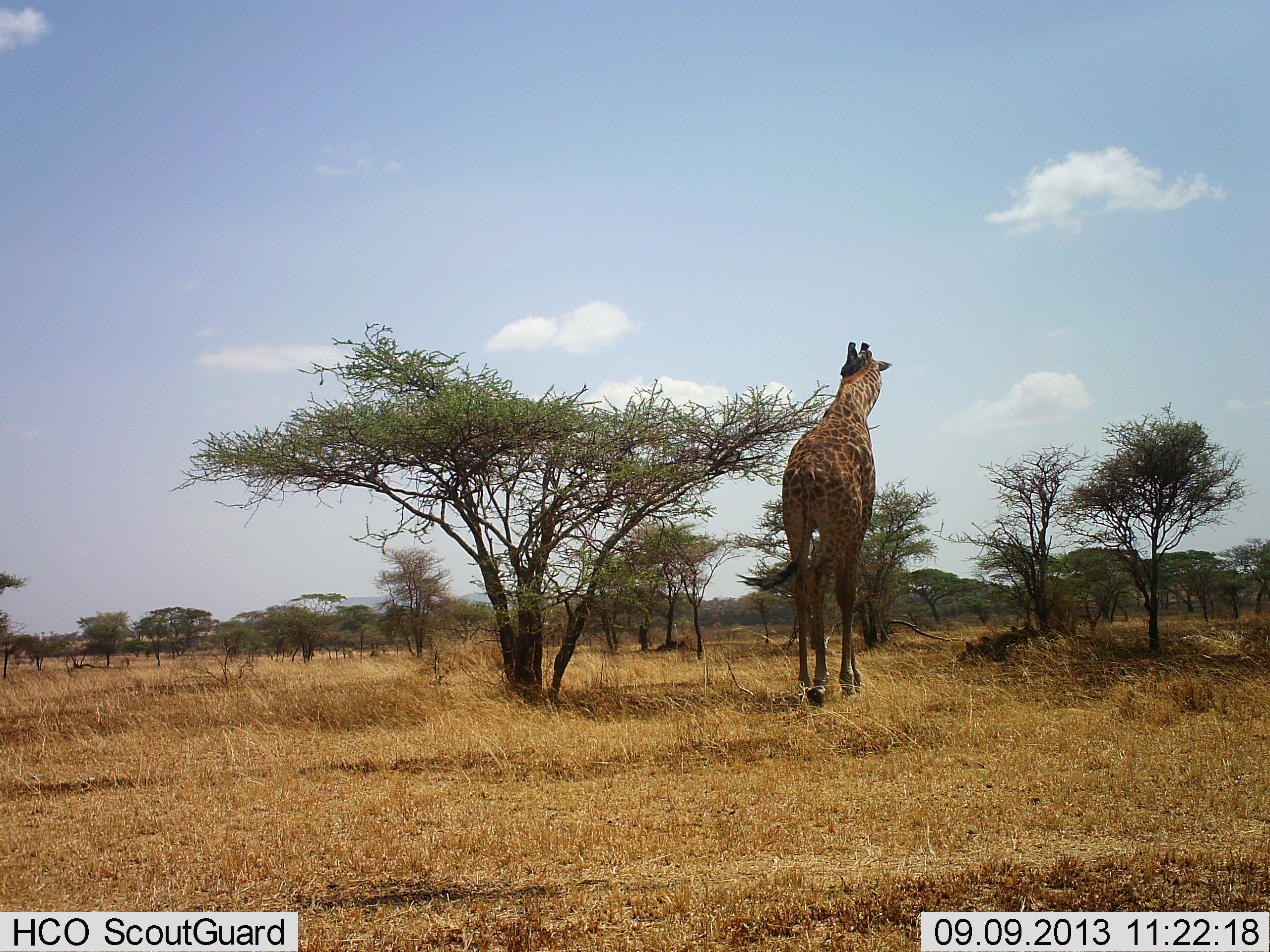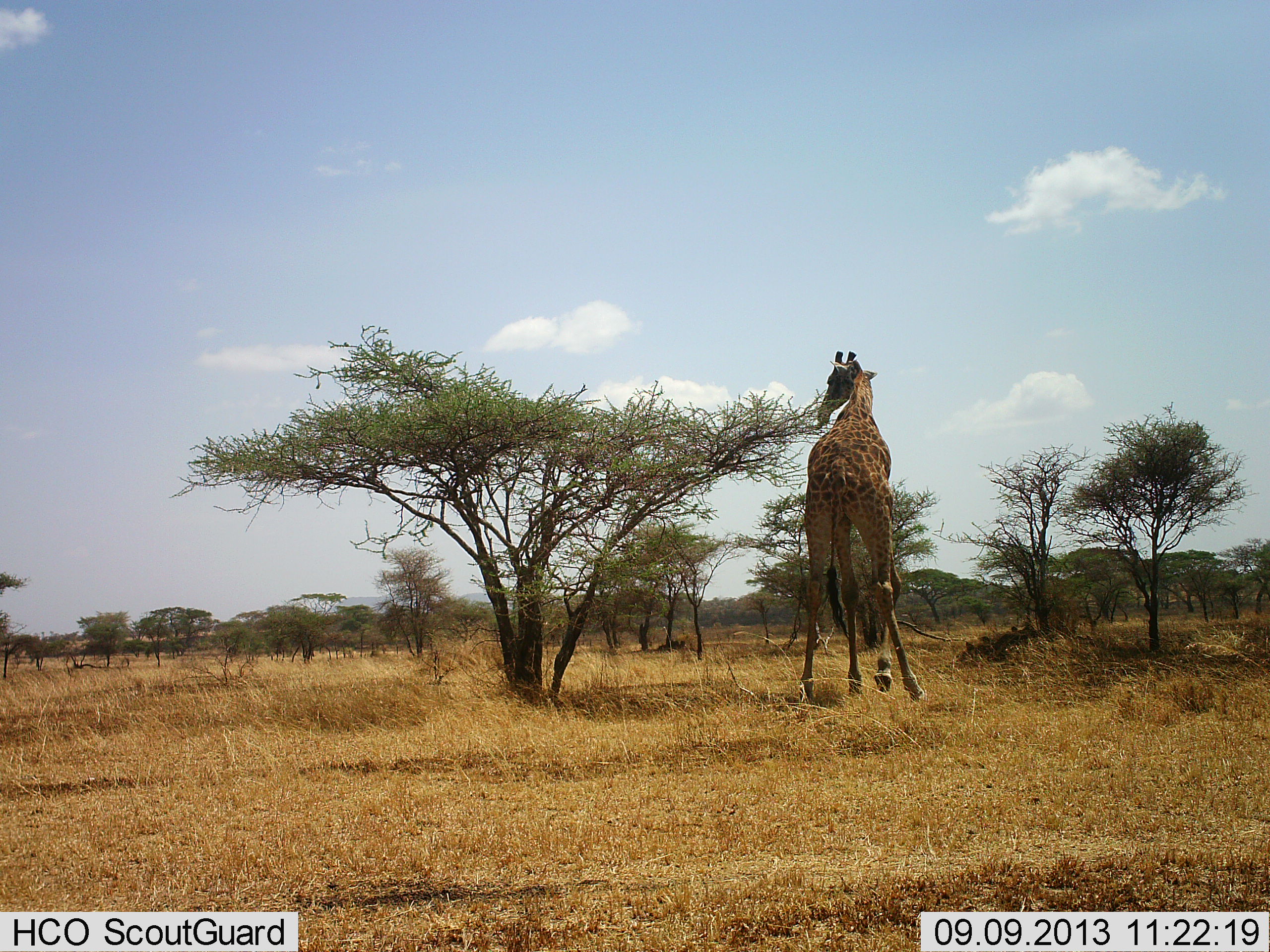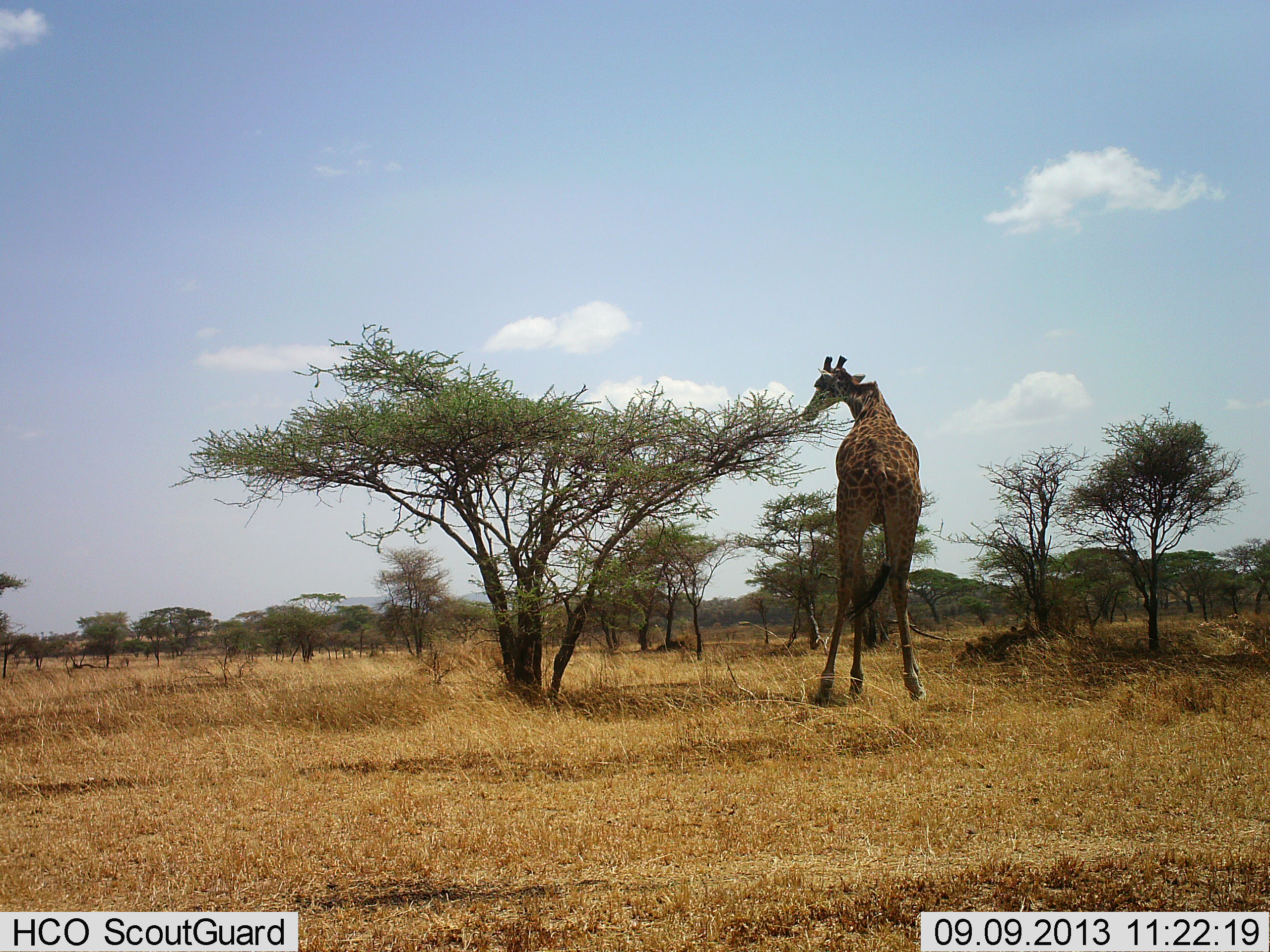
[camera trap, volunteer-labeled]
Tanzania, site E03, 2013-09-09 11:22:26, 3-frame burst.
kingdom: Animalia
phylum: Chordata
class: Mammalia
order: Artiodactyla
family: Giraffidae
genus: Giraffa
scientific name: Giraffa camelopardalis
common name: giraffe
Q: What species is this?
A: Giraffe (Giraffa camelopardalis).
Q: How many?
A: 1.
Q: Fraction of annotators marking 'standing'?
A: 17%.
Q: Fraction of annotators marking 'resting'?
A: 0%.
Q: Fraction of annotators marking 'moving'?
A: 33%.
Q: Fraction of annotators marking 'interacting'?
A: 0%.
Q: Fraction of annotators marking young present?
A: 0%.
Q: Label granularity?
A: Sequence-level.